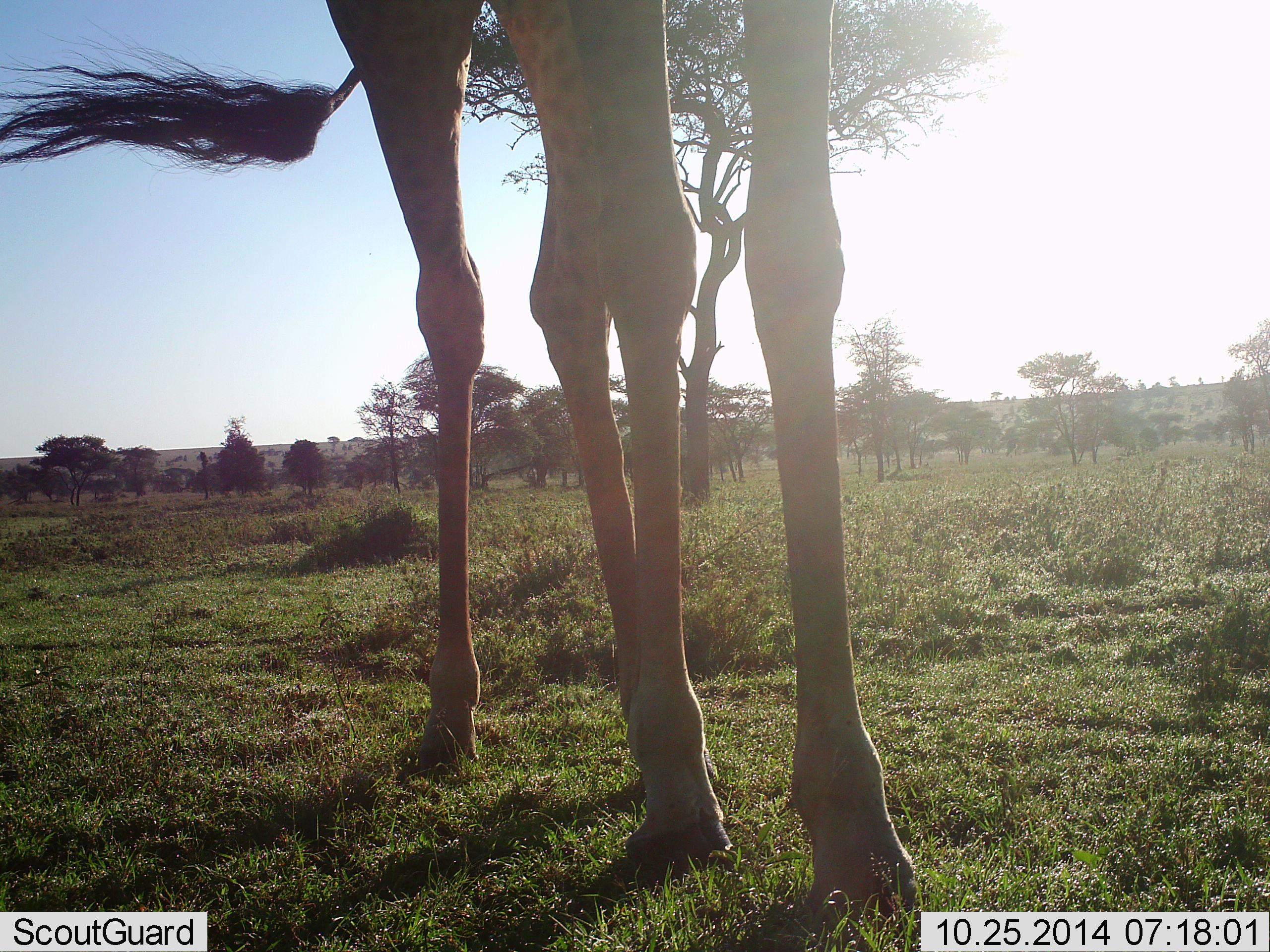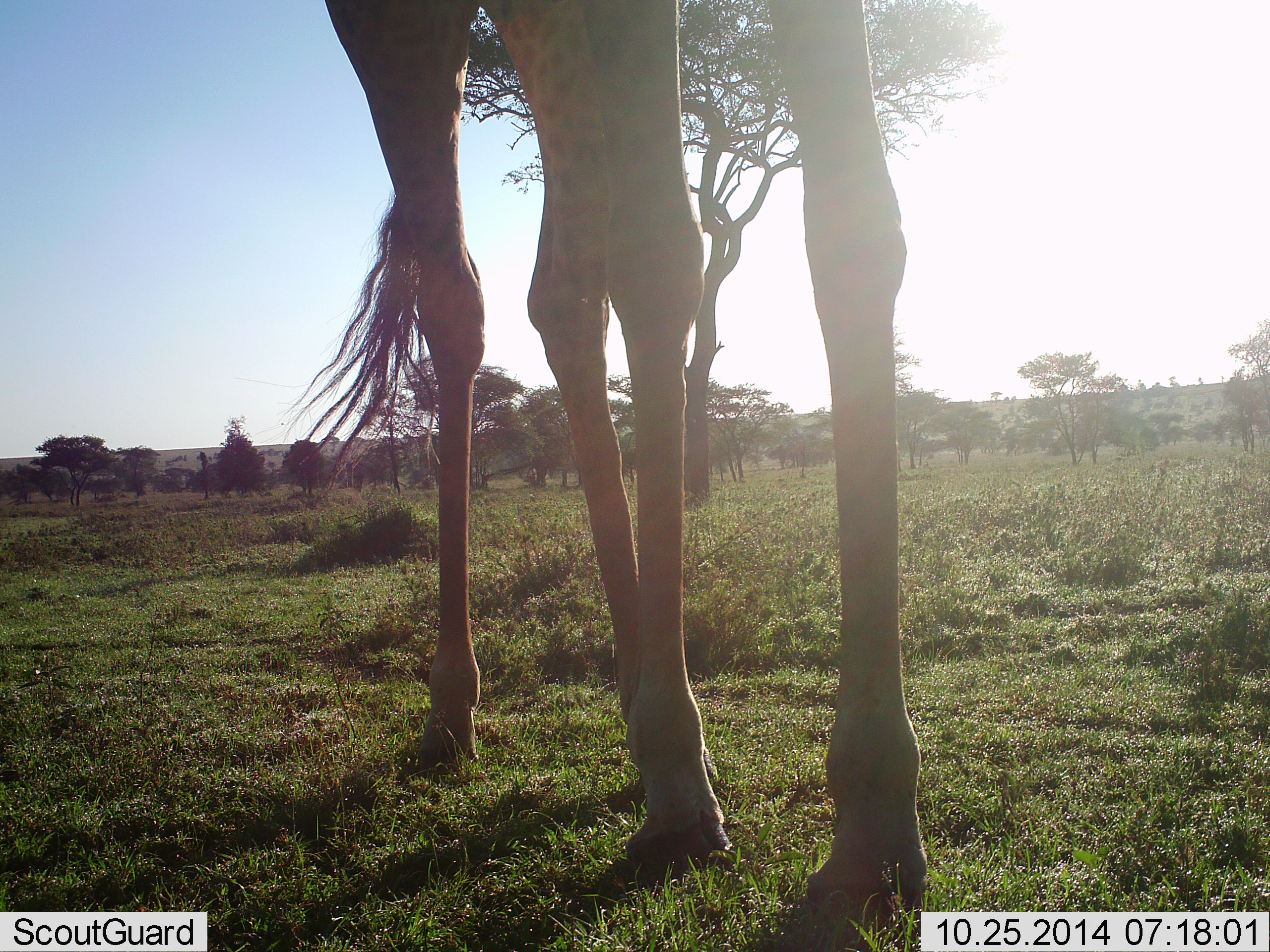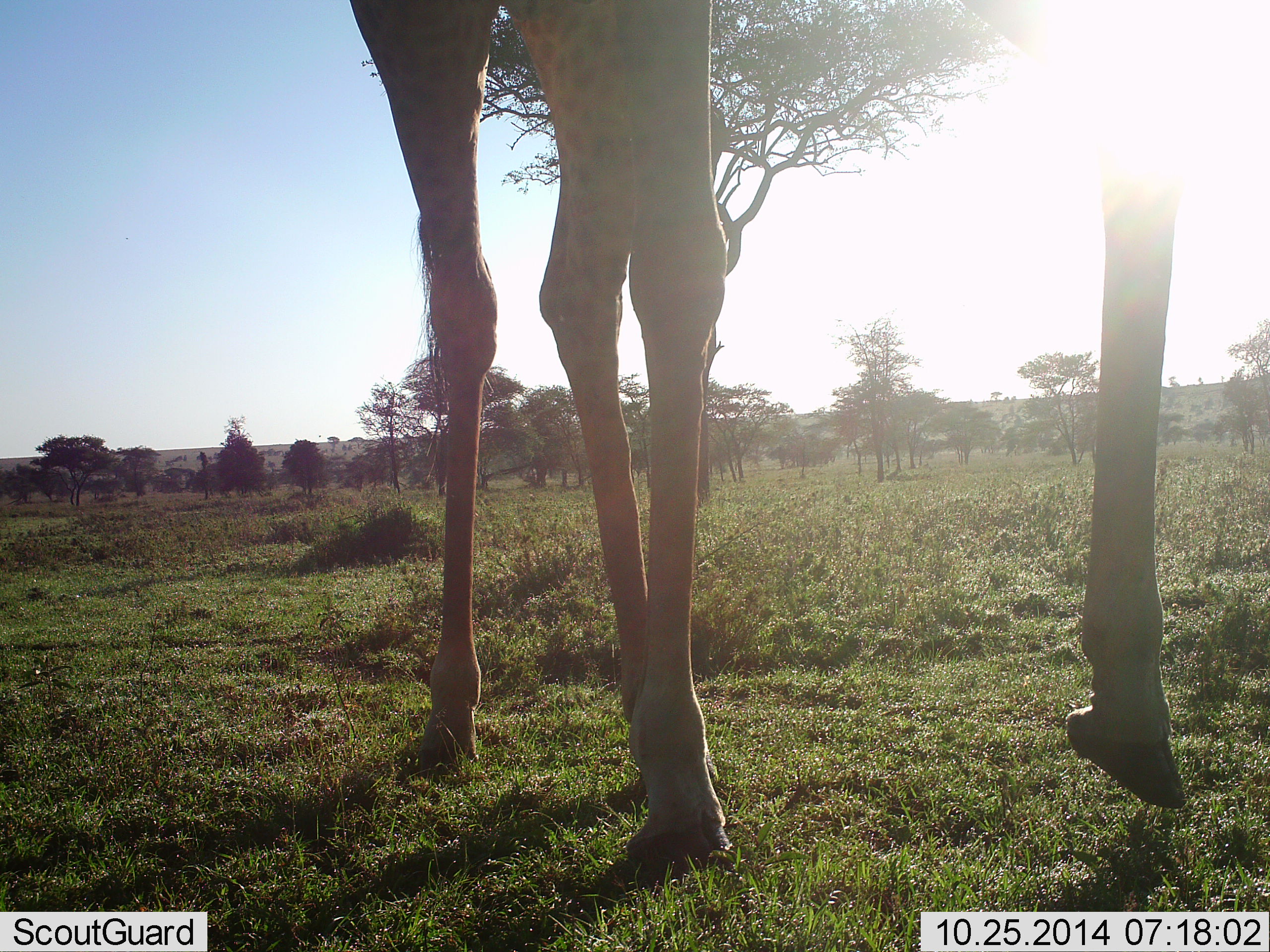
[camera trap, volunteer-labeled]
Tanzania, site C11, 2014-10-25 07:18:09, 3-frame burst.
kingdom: Animalia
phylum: Chordata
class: Mammalia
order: Artiodactyla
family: Giraffidae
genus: Giraffa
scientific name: Giraffa camelopardalis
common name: giraffe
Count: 1.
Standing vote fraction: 80%.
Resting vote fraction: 0%.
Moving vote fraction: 40%.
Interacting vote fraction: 10%.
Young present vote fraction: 0%.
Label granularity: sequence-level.